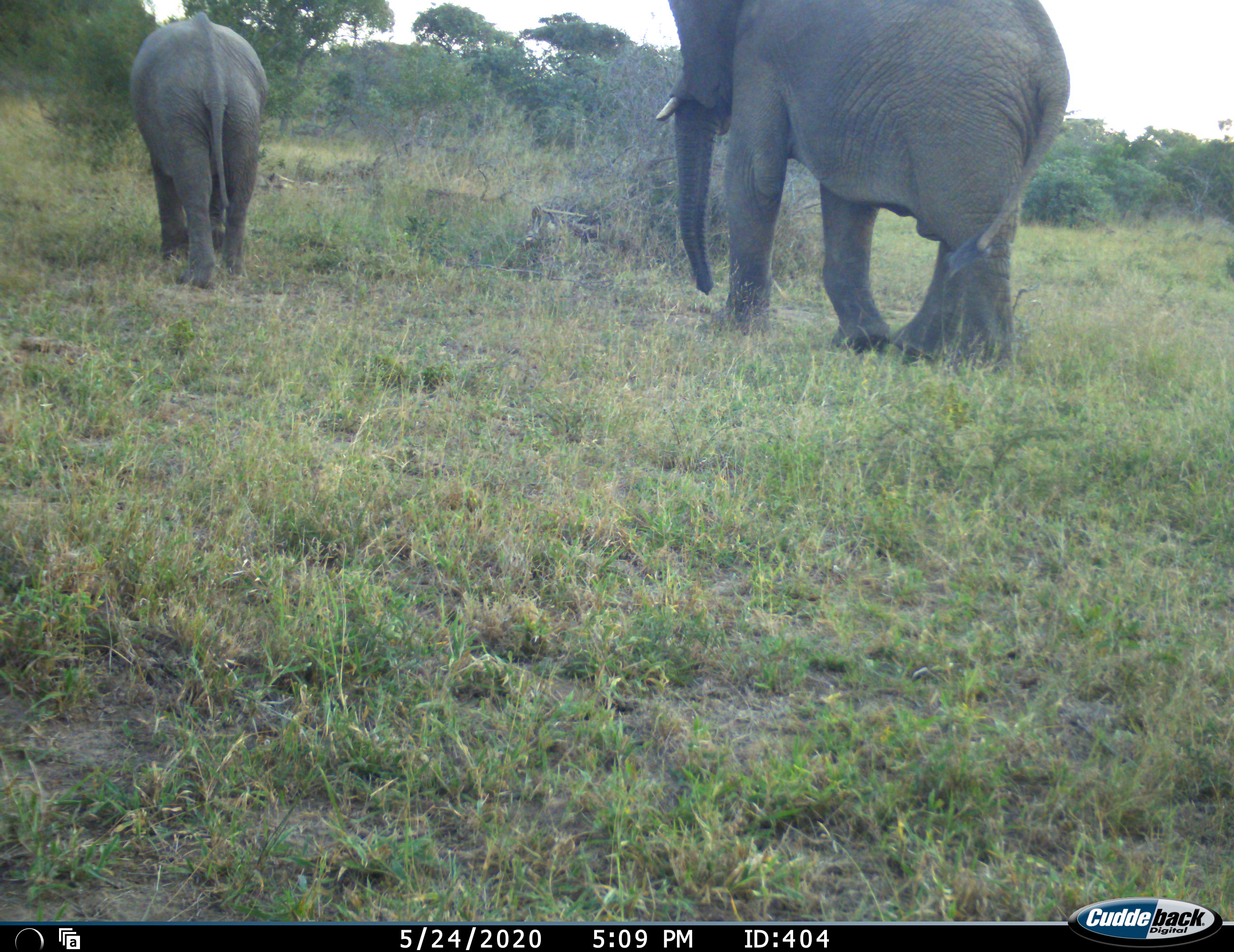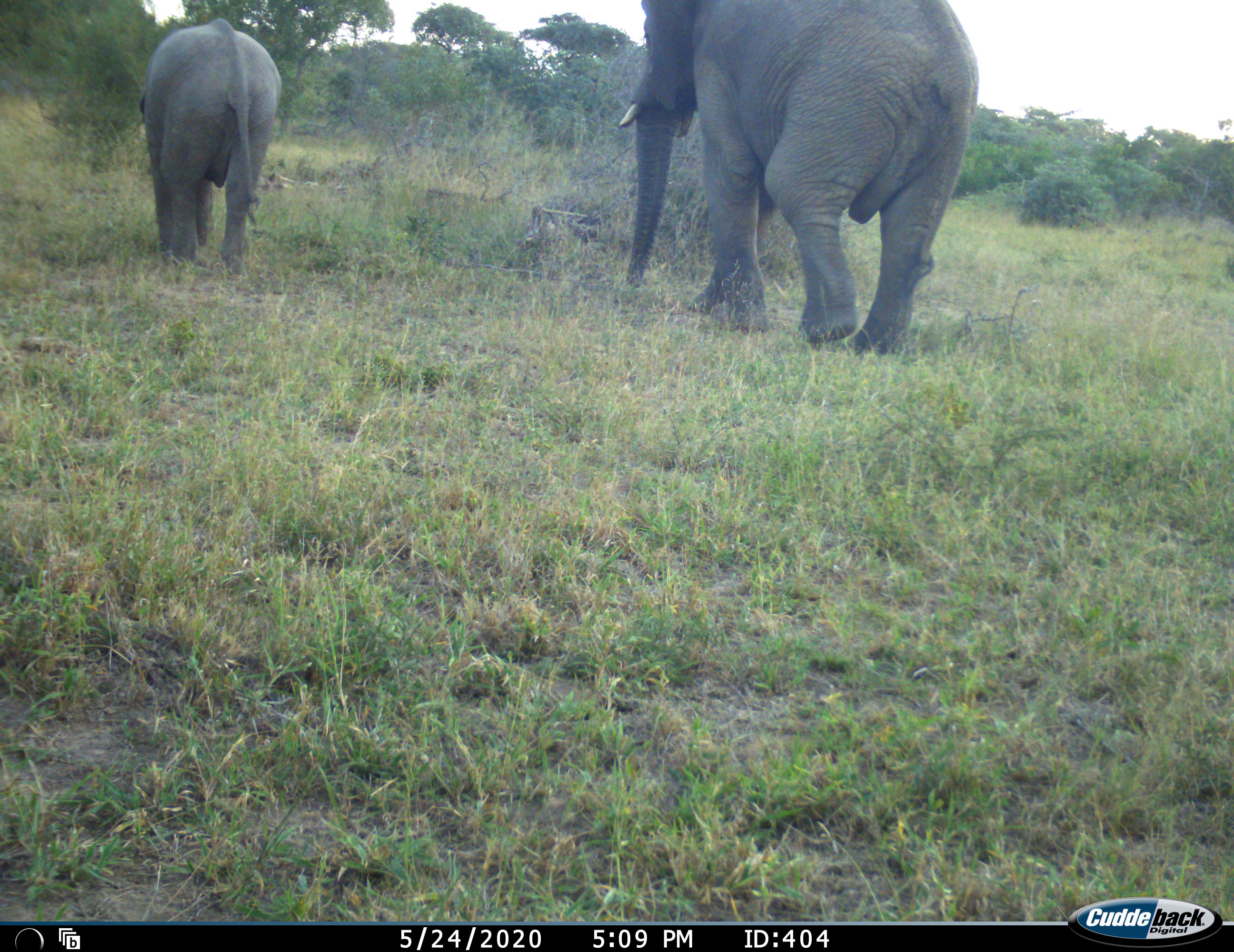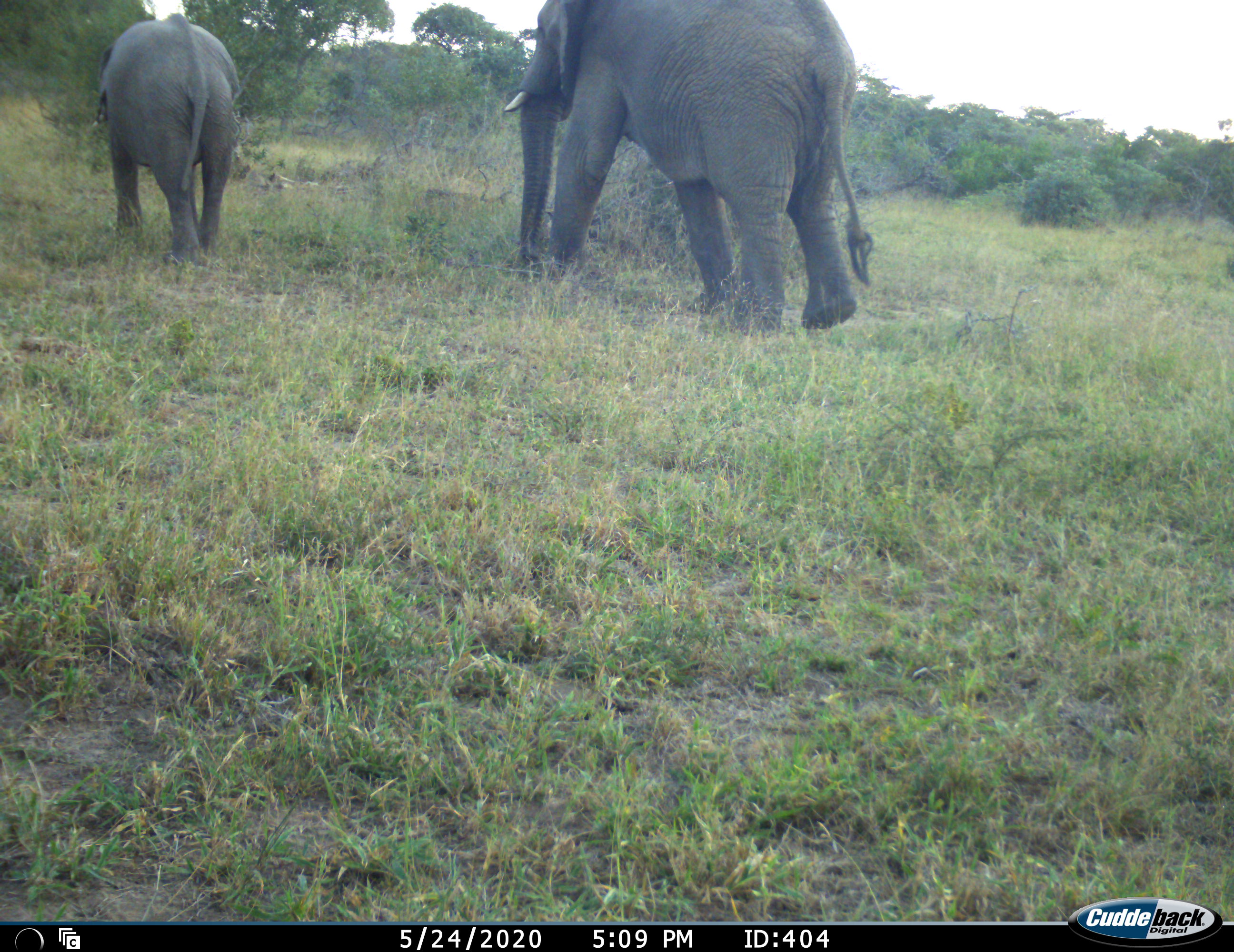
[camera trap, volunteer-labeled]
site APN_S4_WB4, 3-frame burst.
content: unidentified animal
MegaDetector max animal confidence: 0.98